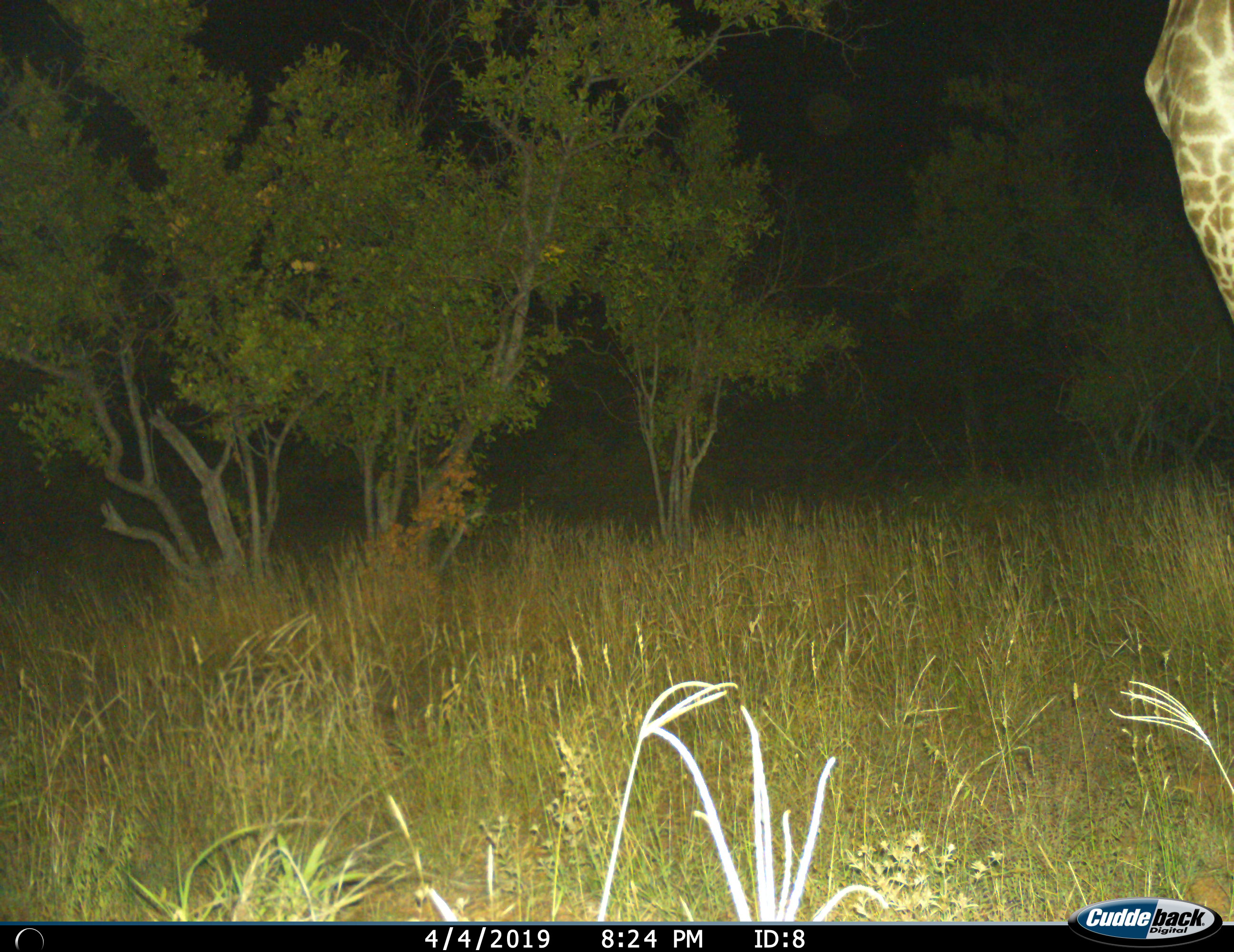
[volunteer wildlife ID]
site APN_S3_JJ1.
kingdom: Animalia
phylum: Chordata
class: Mammalia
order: Artiodactyla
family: Giraffidae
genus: Giraffa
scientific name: Giraffa camelopardalis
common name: giraffe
Giraffe (Giraffa camelopardalis), count 1. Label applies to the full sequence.